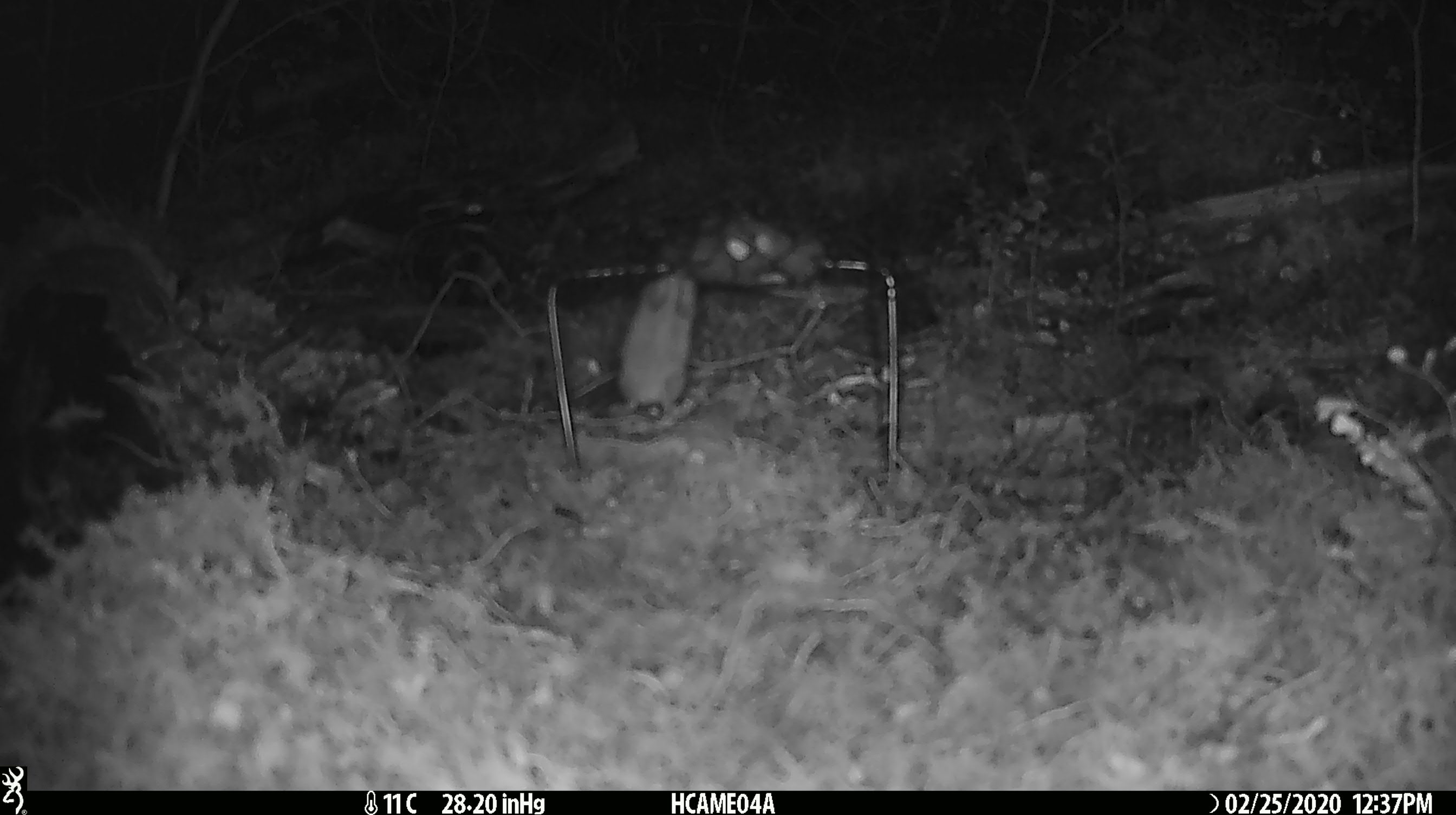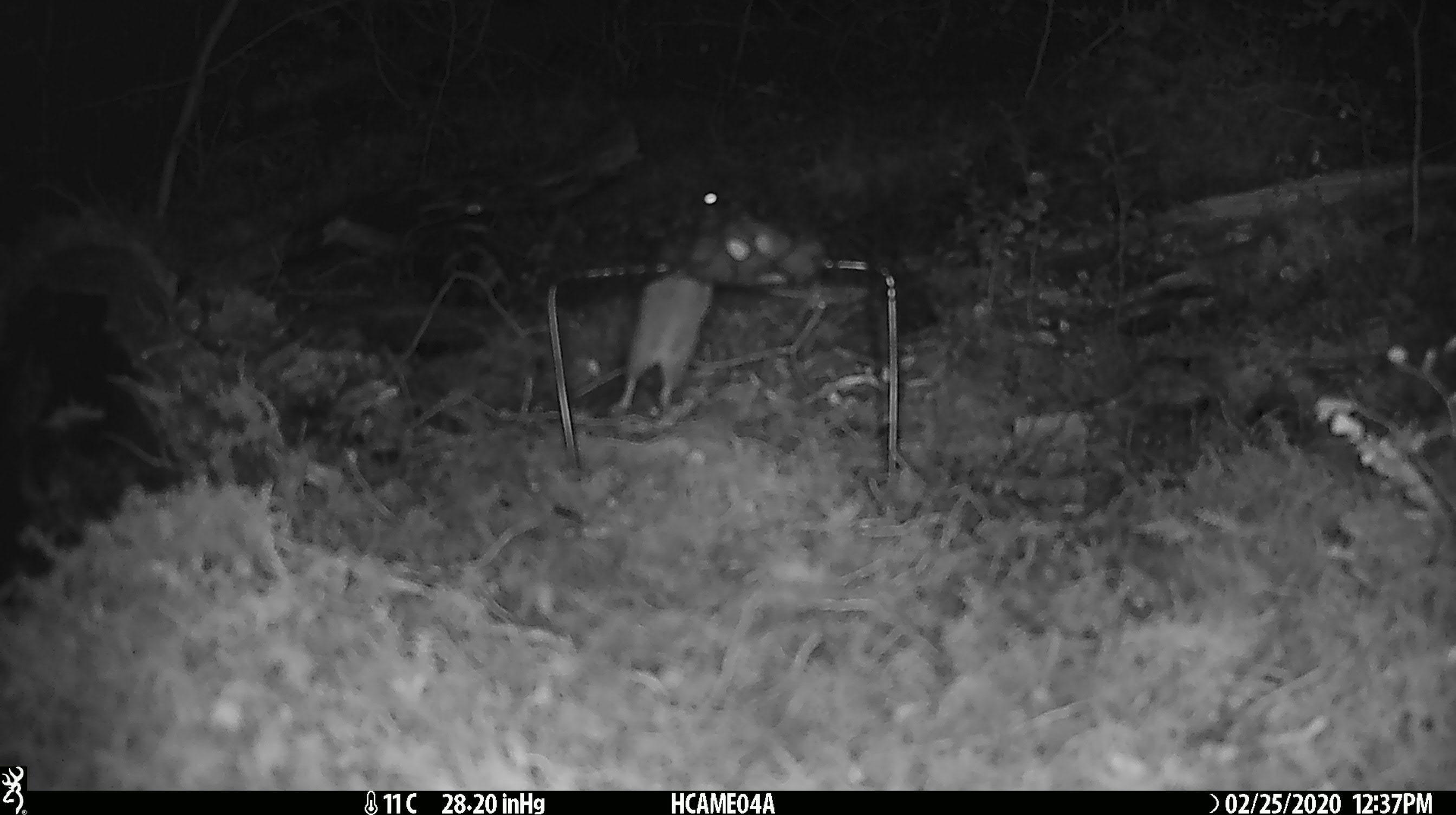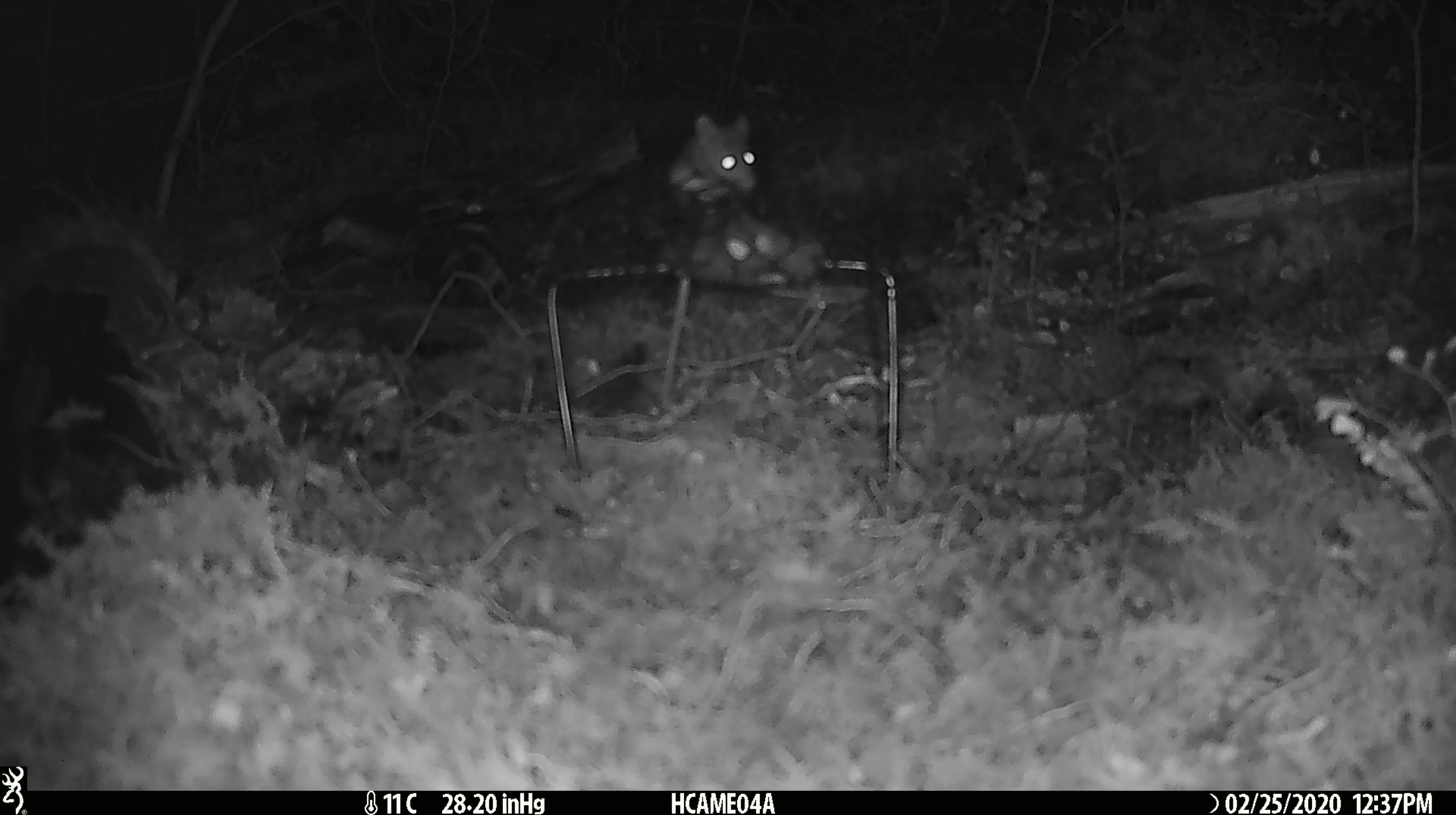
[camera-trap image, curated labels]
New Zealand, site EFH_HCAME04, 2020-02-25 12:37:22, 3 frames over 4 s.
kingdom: Animalia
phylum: Chordata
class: Mammalia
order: Rodentia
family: Muridae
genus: Mus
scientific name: Mus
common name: mouse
Mouse (Mus).